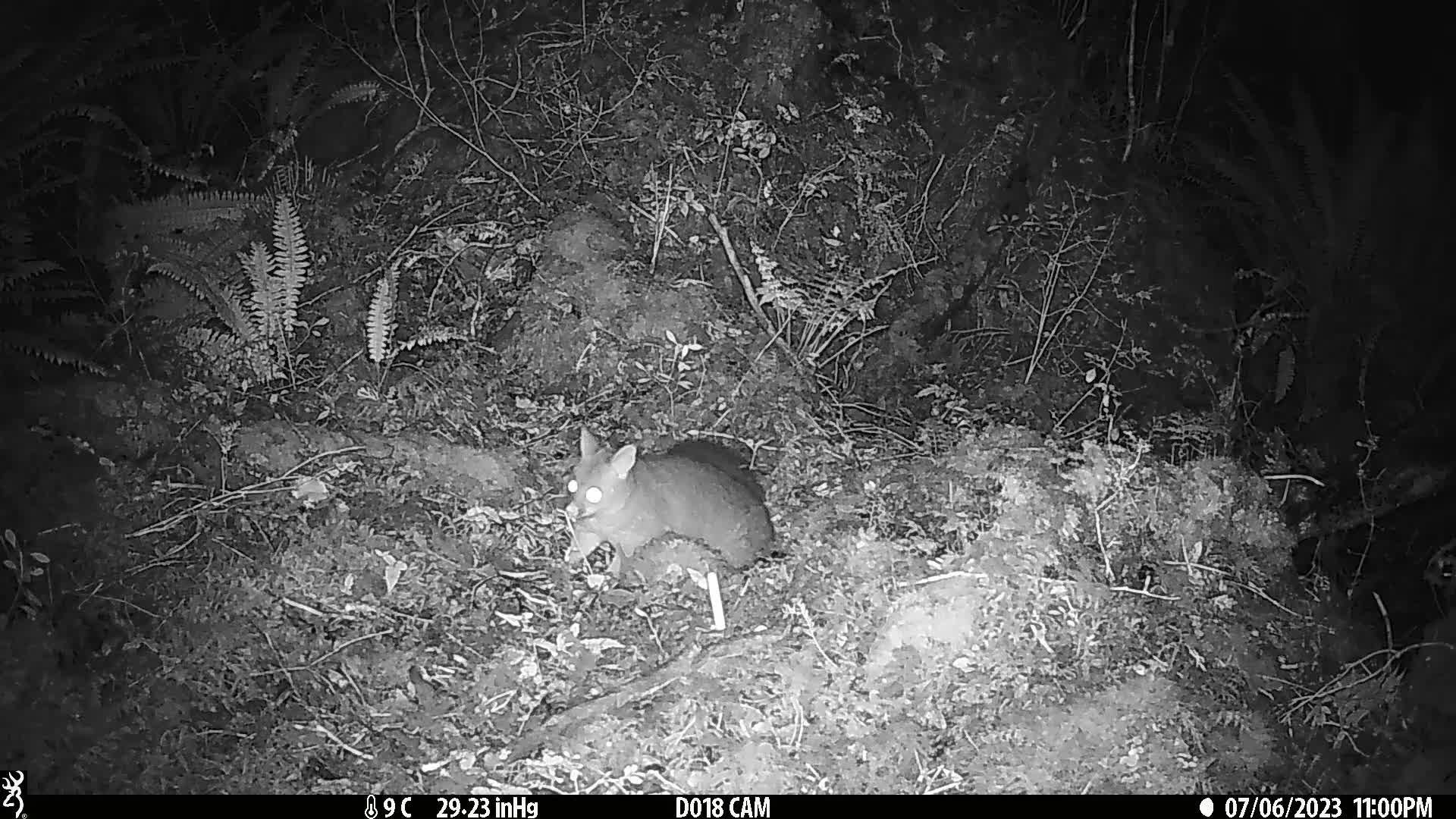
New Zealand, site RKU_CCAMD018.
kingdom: Animalia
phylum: Chordata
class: Mammalia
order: Diprotodontia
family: Phalangeridae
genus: Trichosurus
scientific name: Trichosurus vulpecula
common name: common brushtail possum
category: possum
Possum (common brushtail possum) (Trichosurus vulpecula).